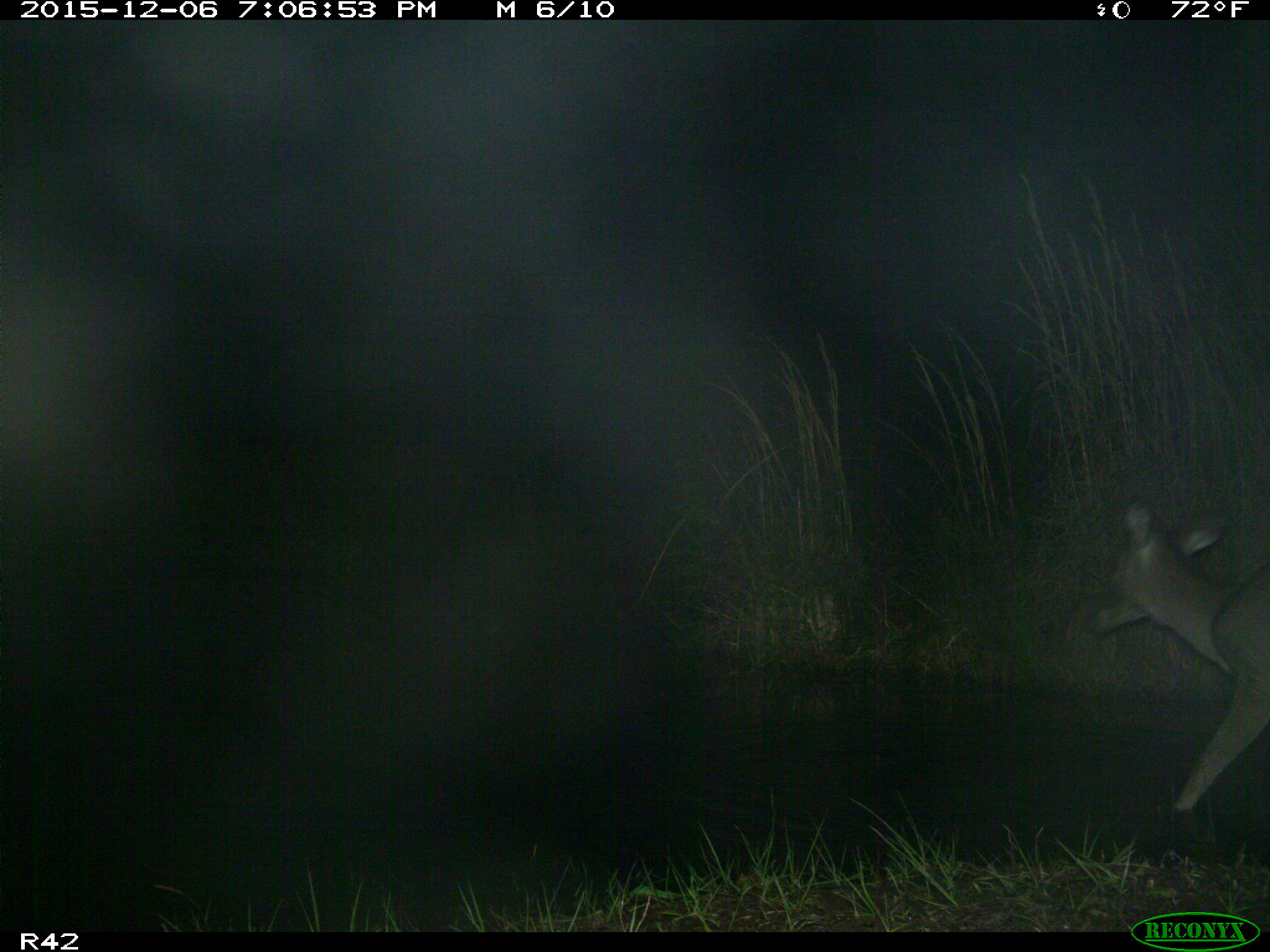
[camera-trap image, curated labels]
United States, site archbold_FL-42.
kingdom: Animalia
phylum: Chordata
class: Mammalia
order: Artiodactyla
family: Cervidae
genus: Odocoileus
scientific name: Odocoileus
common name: deer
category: unidentified deer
Unidentified deer (deer) (Odocoileus).